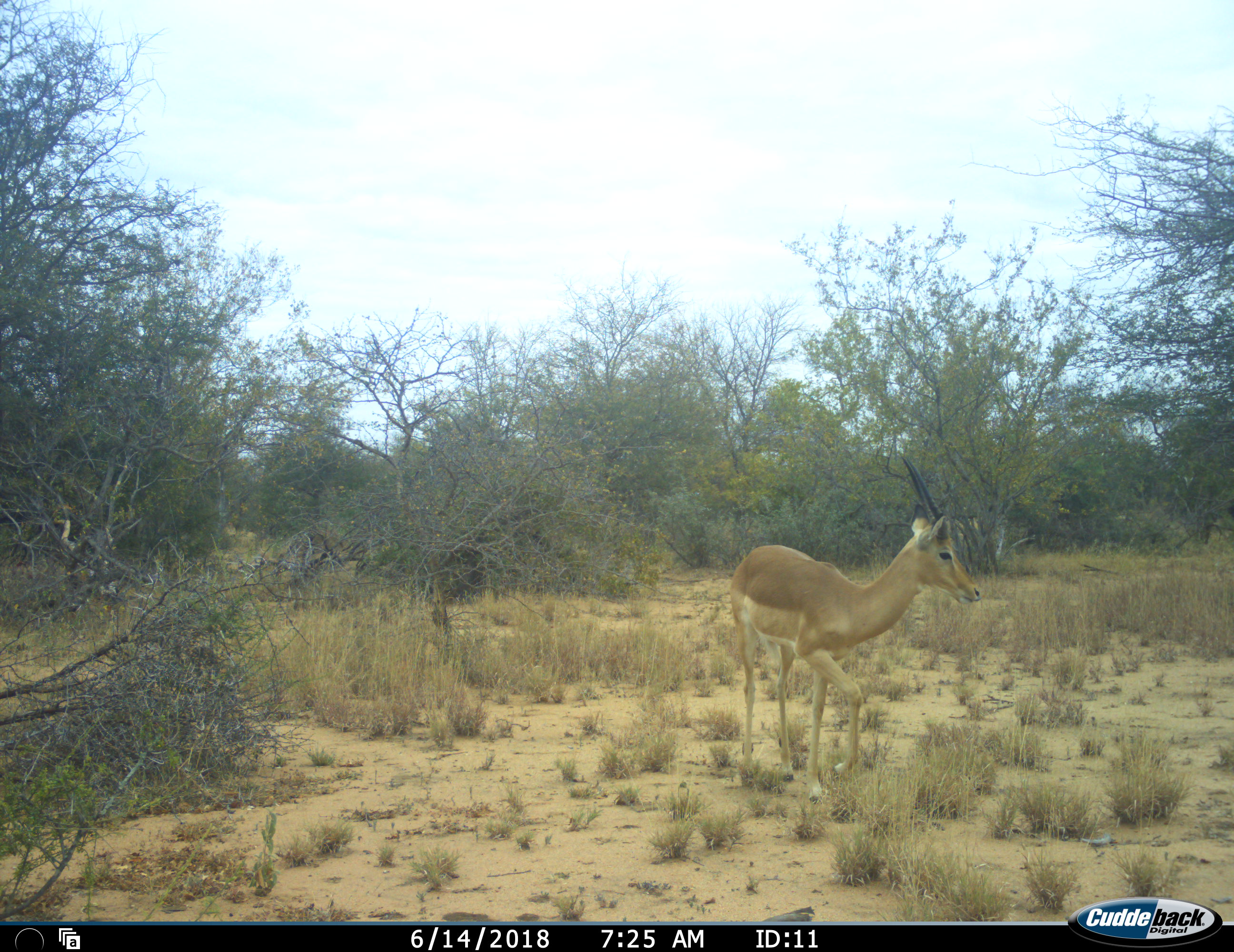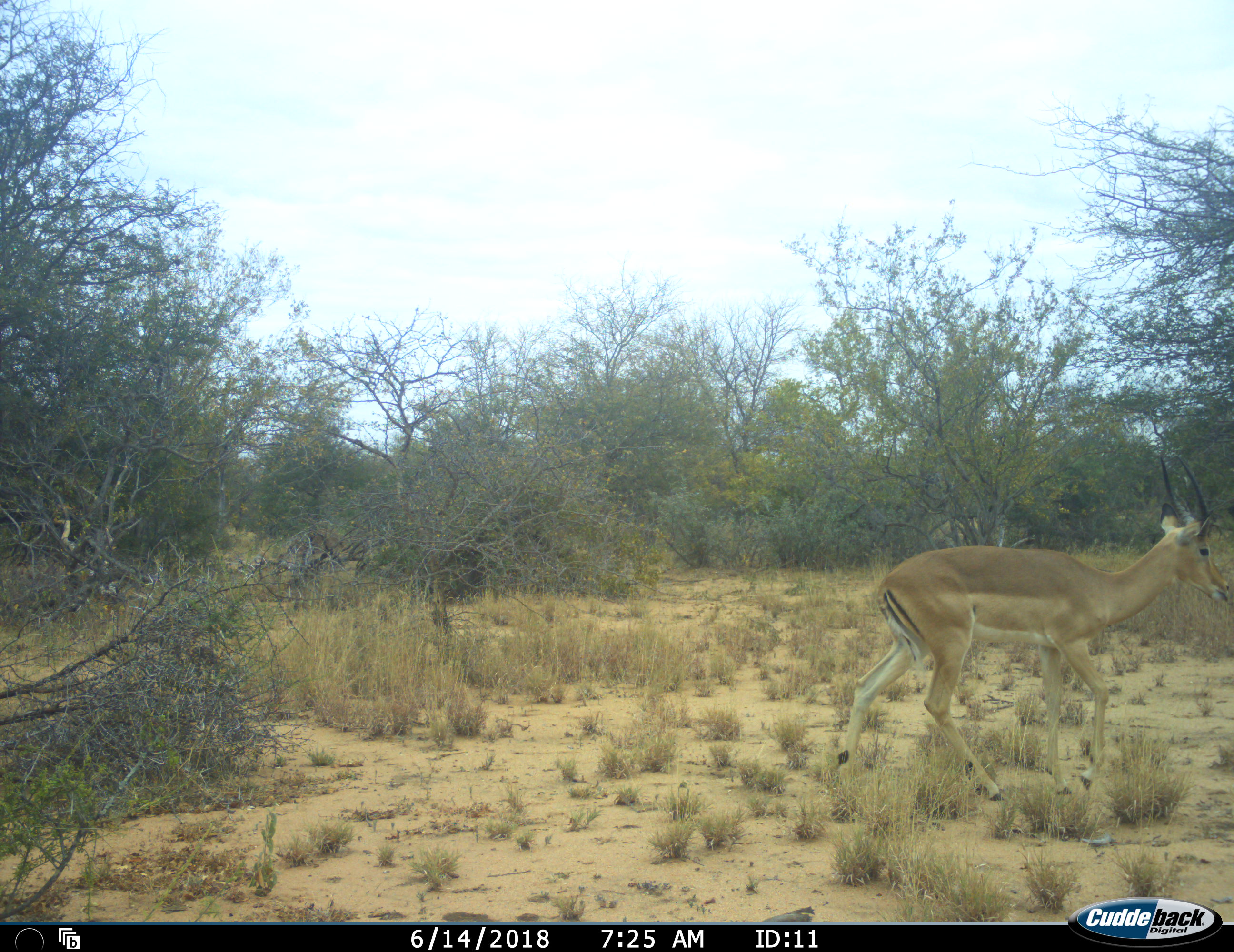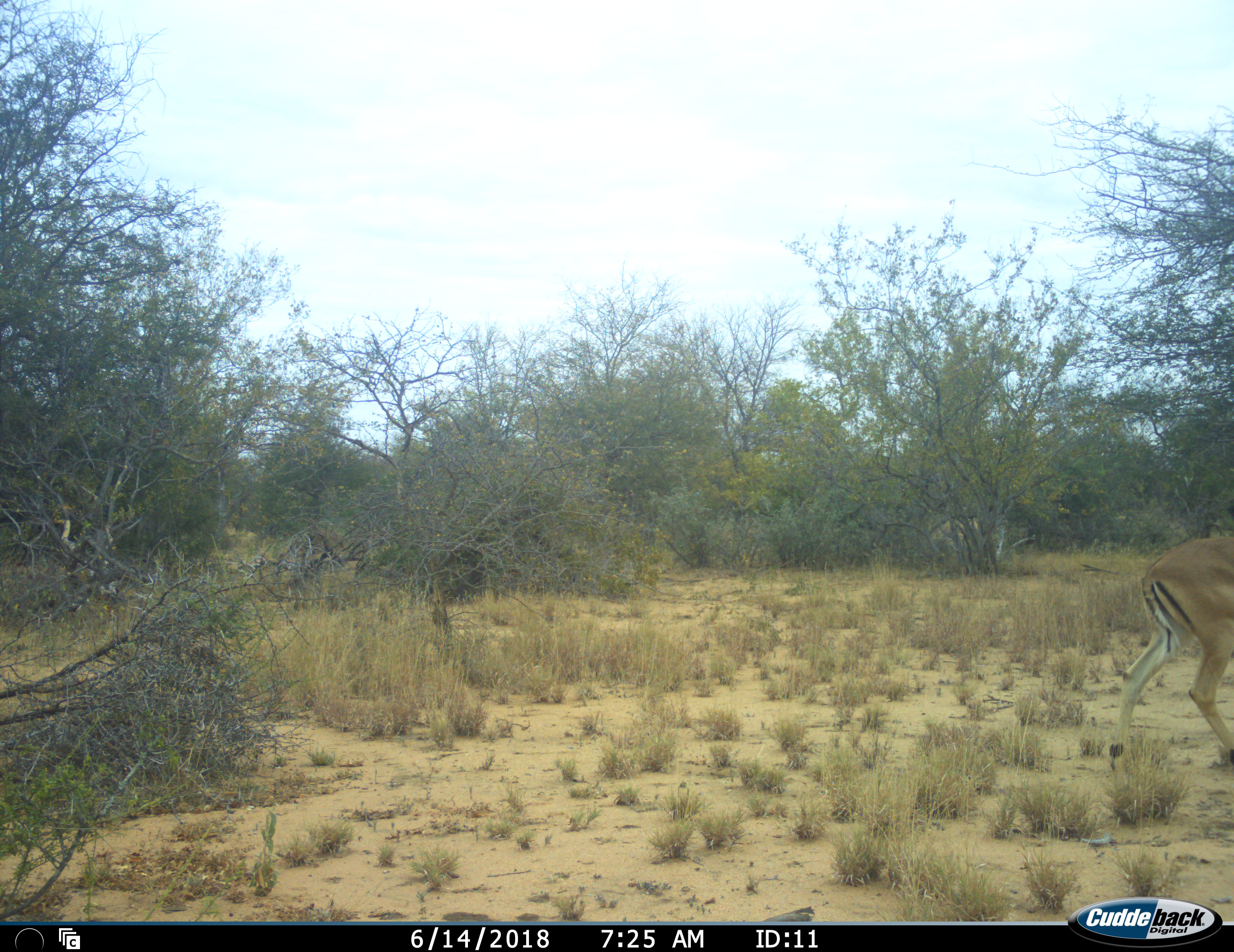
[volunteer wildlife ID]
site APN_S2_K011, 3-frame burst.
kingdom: Animalia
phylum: Chordata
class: Mammalia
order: Artiodactyla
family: Bovidae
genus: Aepyceros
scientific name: Aepyceros melampus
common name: impala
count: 1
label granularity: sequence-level